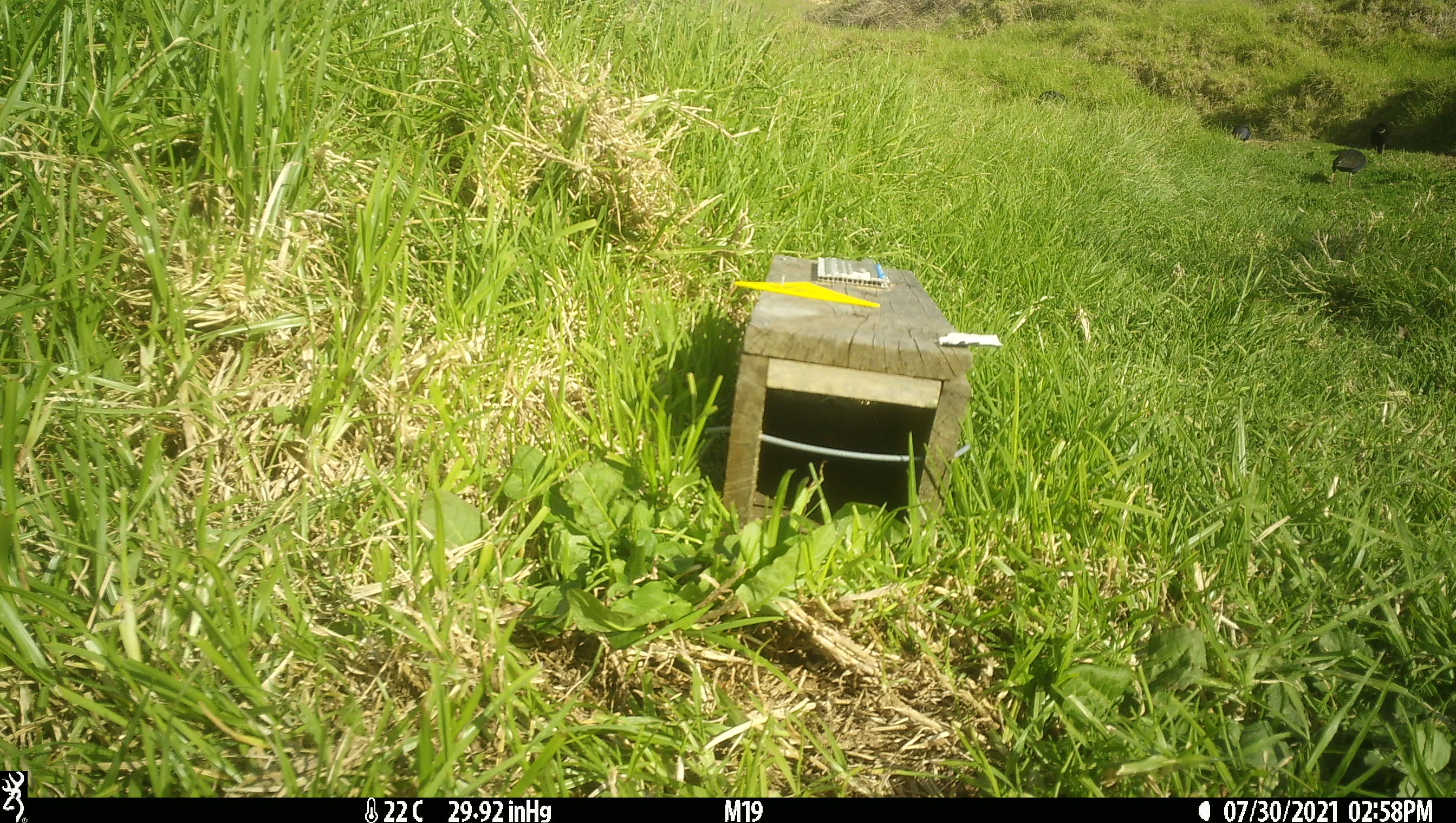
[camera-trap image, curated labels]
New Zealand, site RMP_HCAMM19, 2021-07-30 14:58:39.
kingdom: Animalia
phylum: Chordata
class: Aves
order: Gruiformes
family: Rallidae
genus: Porphyrio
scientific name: Porphyrio melanotus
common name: australasian swamphen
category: pukeko